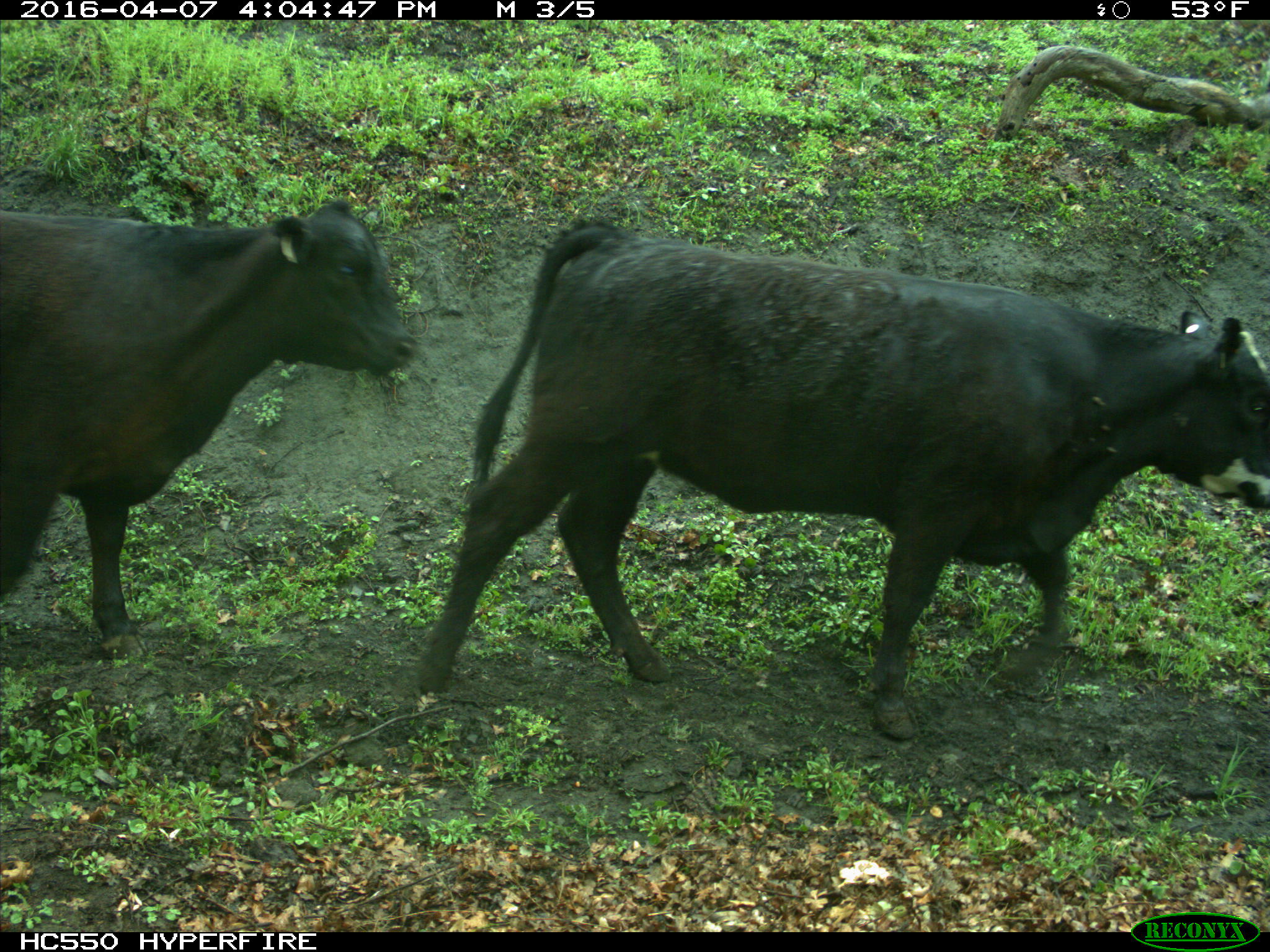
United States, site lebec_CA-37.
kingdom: Animalia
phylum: Chordata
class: Mammalia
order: Artiodactyla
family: Bovidae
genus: Bos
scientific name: Bos taurus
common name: domestic cow